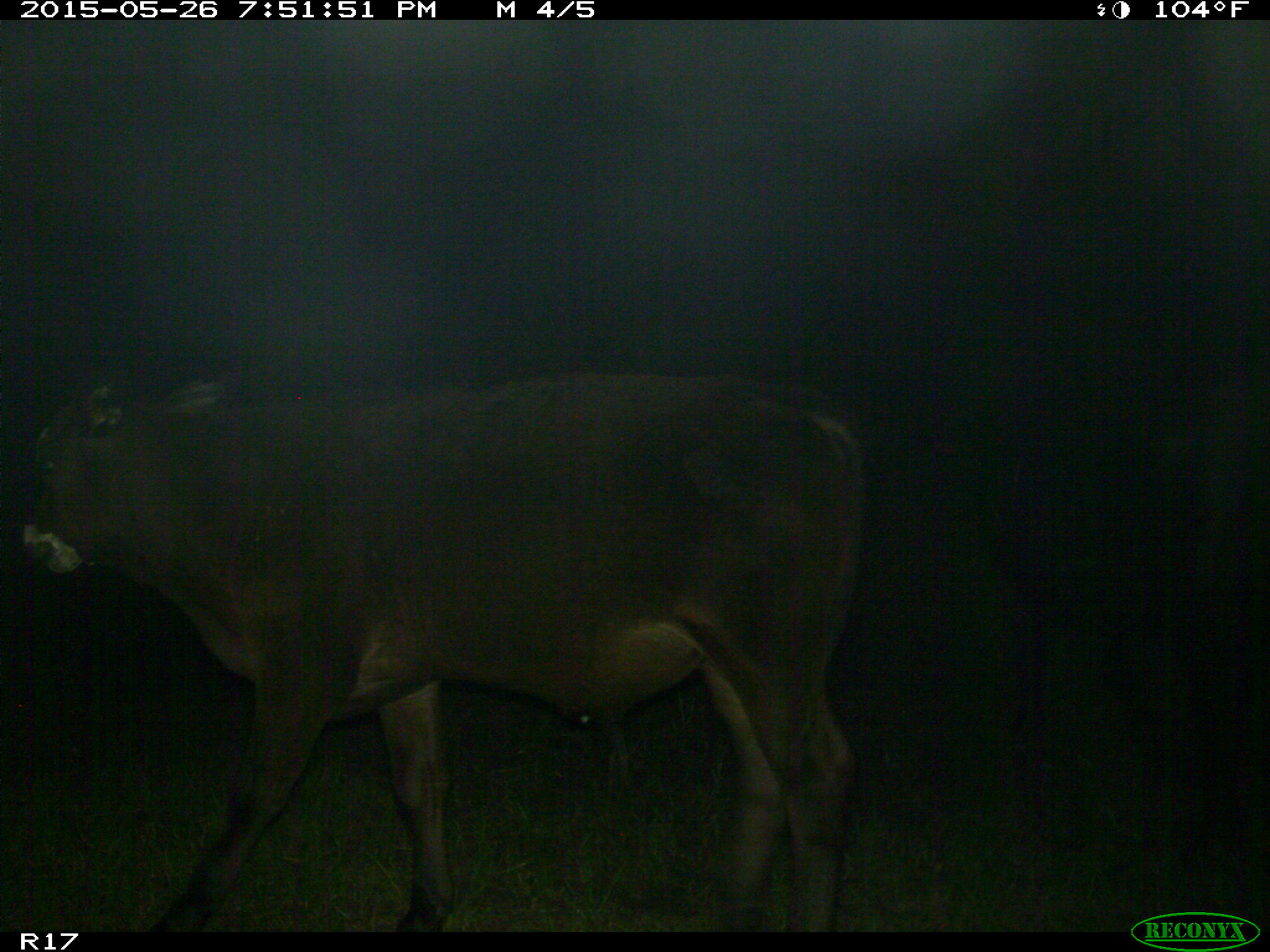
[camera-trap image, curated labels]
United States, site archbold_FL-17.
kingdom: Animalia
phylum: Chordata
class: Mammalia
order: Artiodactyla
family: Bovidae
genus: Bos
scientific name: Bos taurus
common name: domestic cow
Bos taurus (domestic cow).